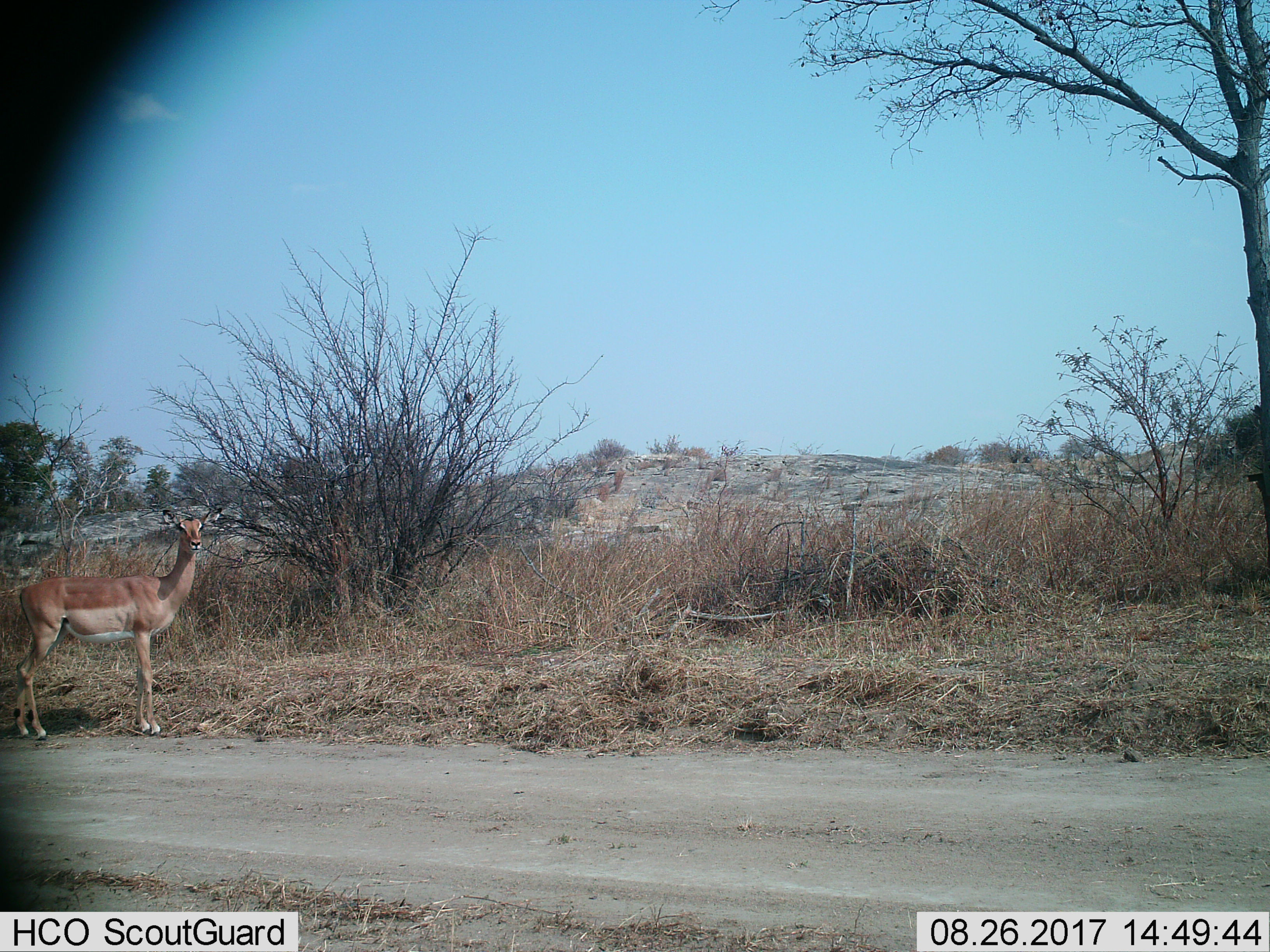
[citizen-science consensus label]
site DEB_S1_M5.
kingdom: Animalia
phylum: Chordata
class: Mammalia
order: Artiodactyla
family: Bovidae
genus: Aepyceros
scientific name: Aepyceros melampus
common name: impala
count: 1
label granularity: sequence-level